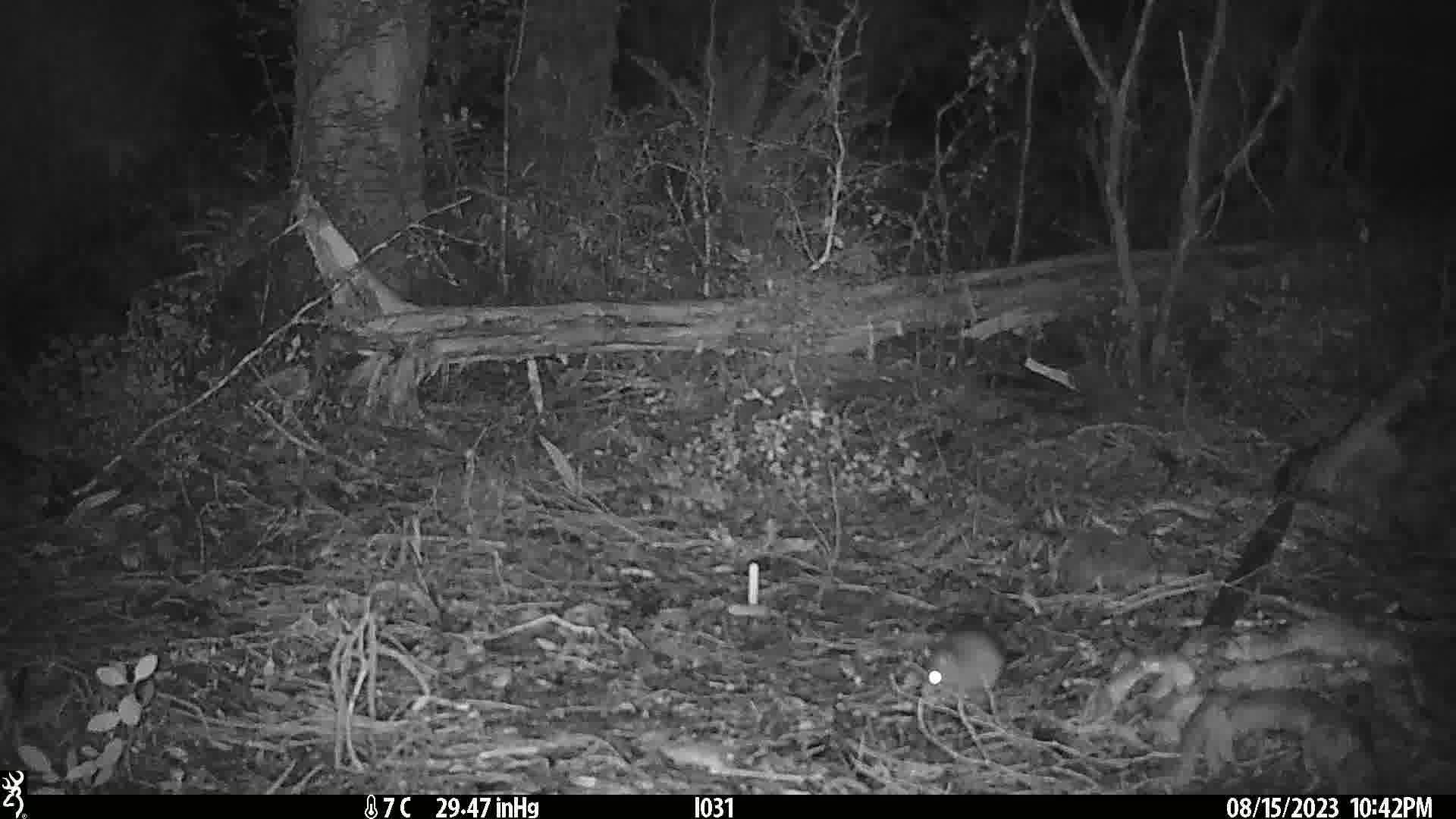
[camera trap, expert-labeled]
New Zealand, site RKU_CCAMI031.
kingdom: Animalia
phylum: Chordata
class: Mammalia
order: Rodentia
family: Muridae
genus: Rattus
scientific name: Rattus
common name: rat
Rat (Rattus).